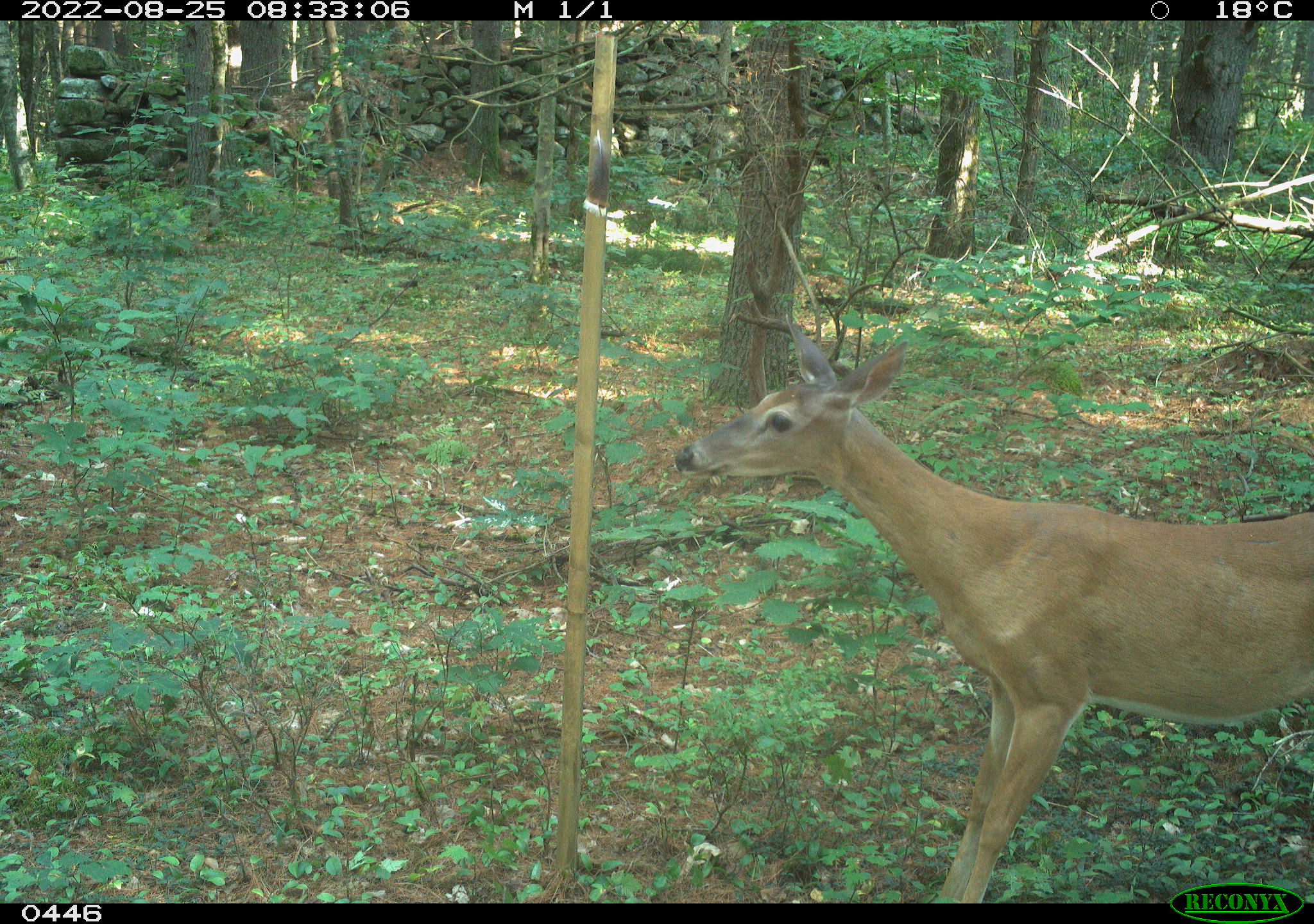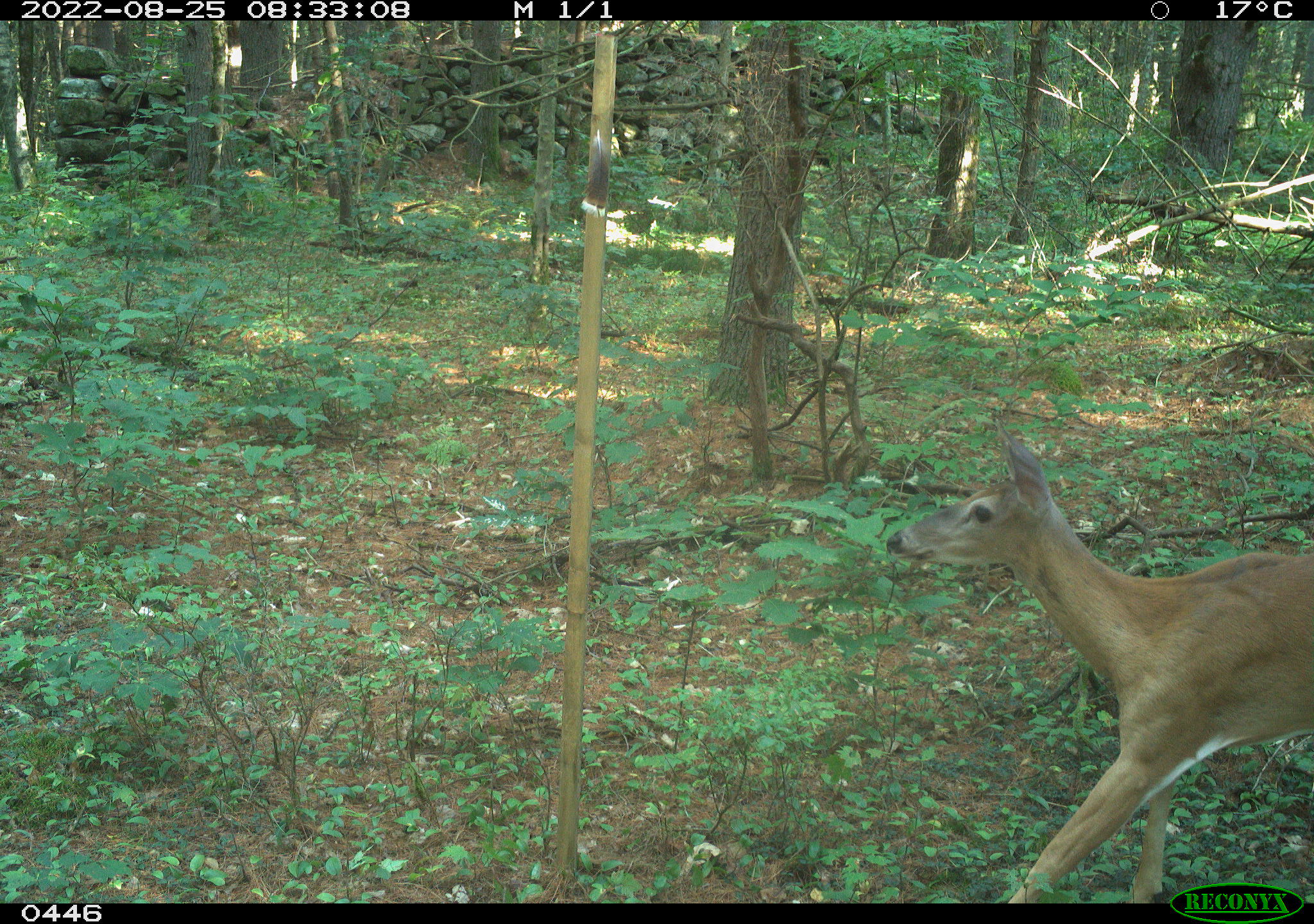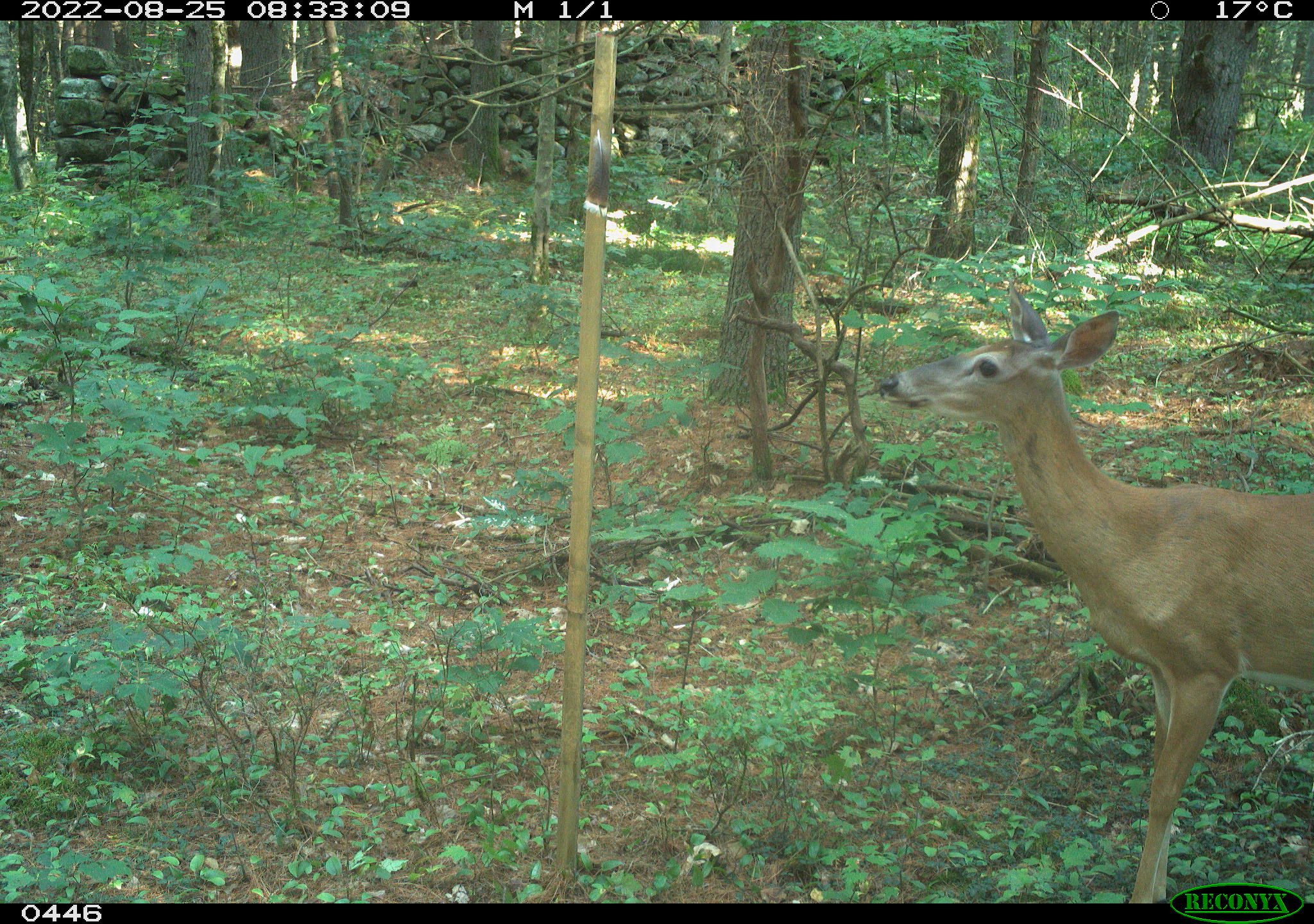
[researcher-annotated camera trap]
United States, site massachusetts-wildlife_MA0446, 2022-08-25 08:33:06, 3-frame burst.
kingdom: Animalia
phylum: Chordata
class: Mammalia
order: Artiodactyla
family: Cervidae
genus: Odocoileus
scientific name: Odocoileus virginianus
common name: white-tailed deer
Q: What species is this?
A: White-tailed deer (Odocoileus virginianus).